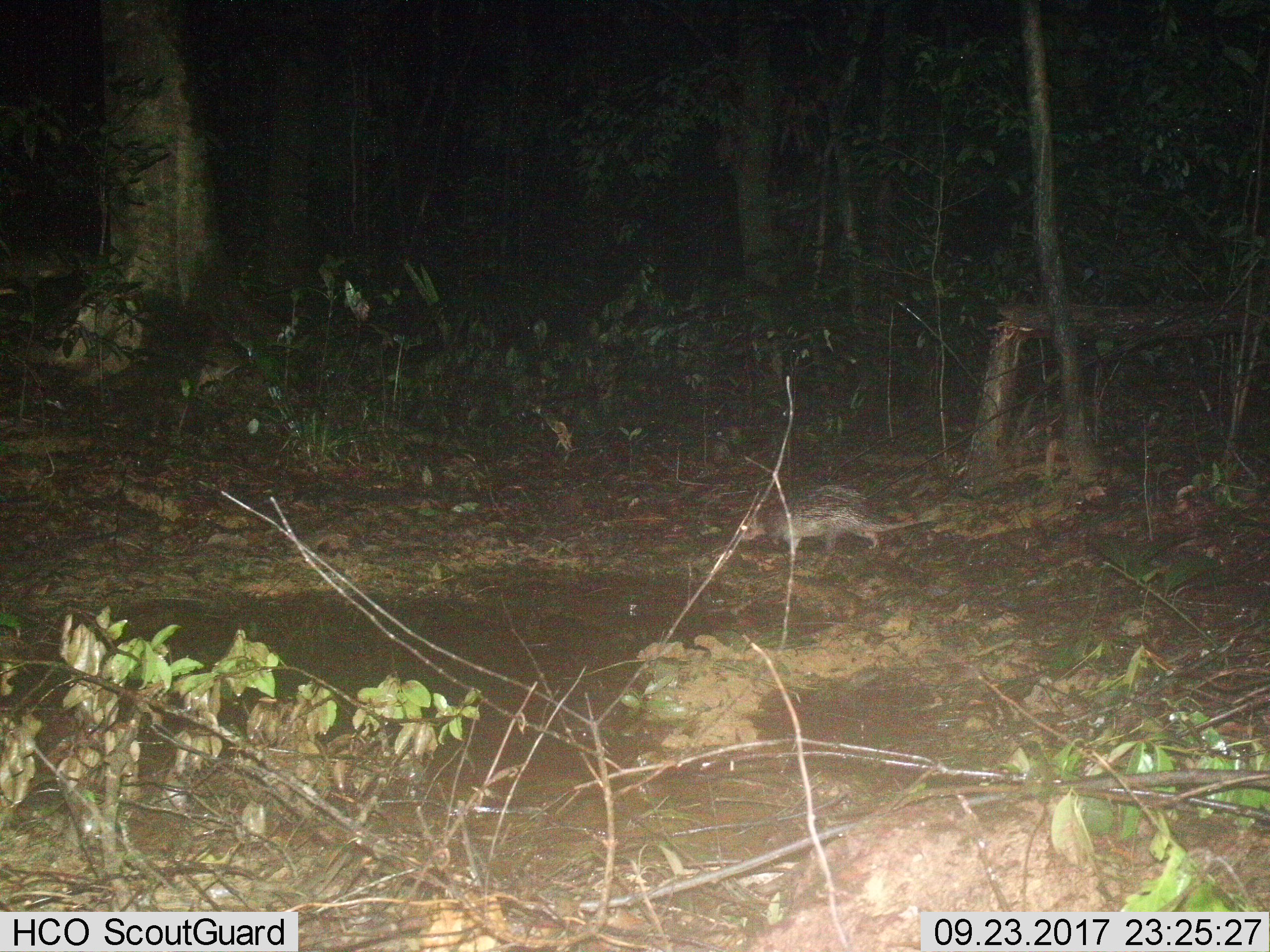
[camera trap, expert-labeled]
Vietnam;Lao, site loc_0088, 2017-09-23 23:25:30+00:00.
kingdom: Animalia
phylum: Chordata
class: Mammalia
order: Rodentia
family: Hystricidae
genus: Atherurus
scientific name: Atherurus macrourus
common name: asiatic brush-tailed porcupine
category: asiatic brush tailed porcupine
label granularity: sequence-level